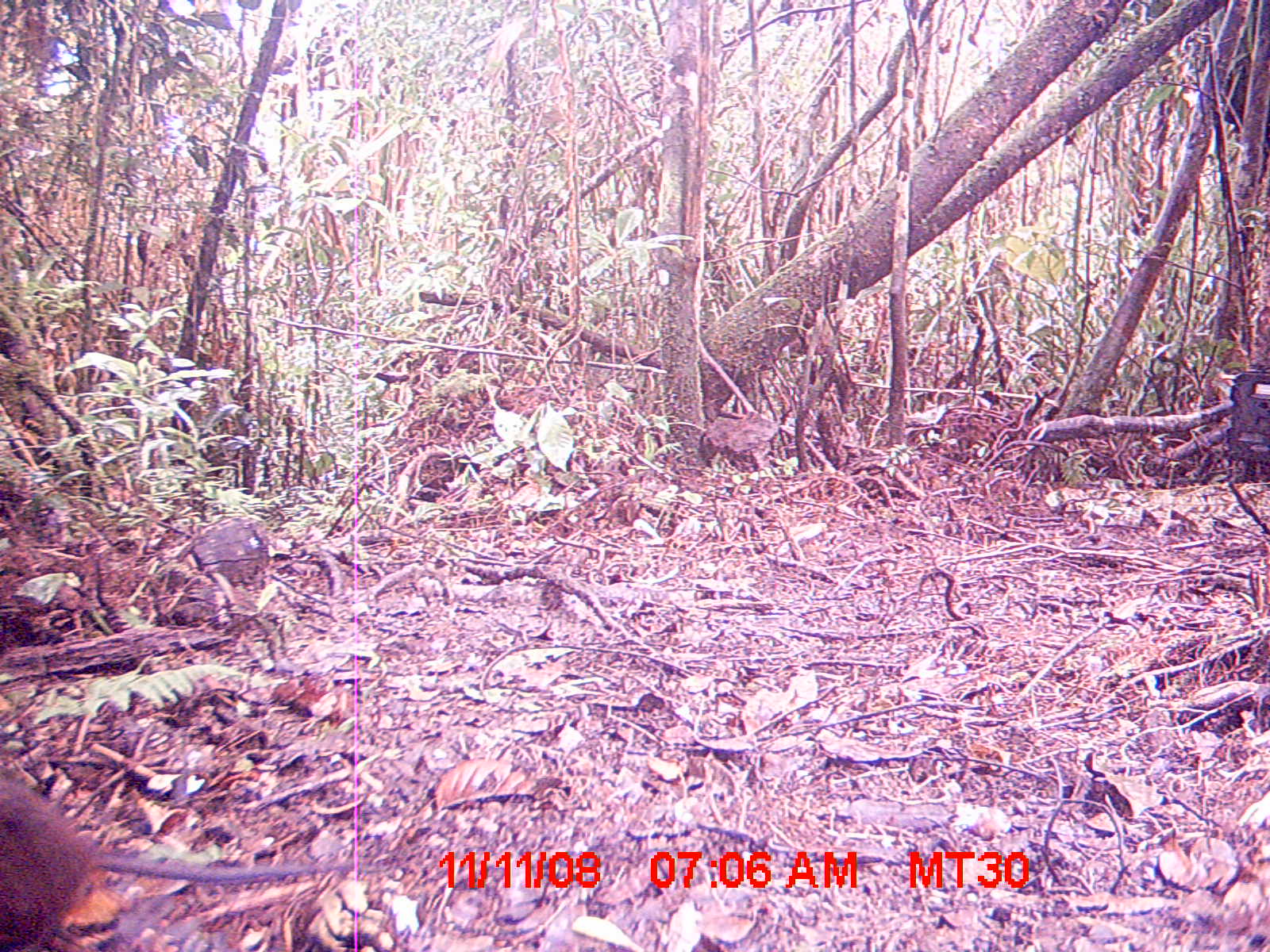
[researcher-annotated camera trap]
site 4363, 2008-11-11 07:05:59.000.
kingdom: Animalia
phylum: Chordata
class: Mammalia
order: Rodentia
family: Nesomyidae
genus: Nesomys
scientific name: Nesomys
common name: nesomys rodents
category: nesomys sp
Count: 1.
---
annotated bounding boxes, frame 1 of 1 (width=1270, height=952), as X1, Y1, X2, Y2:
nesomys sp: 0, 758, 381, 950